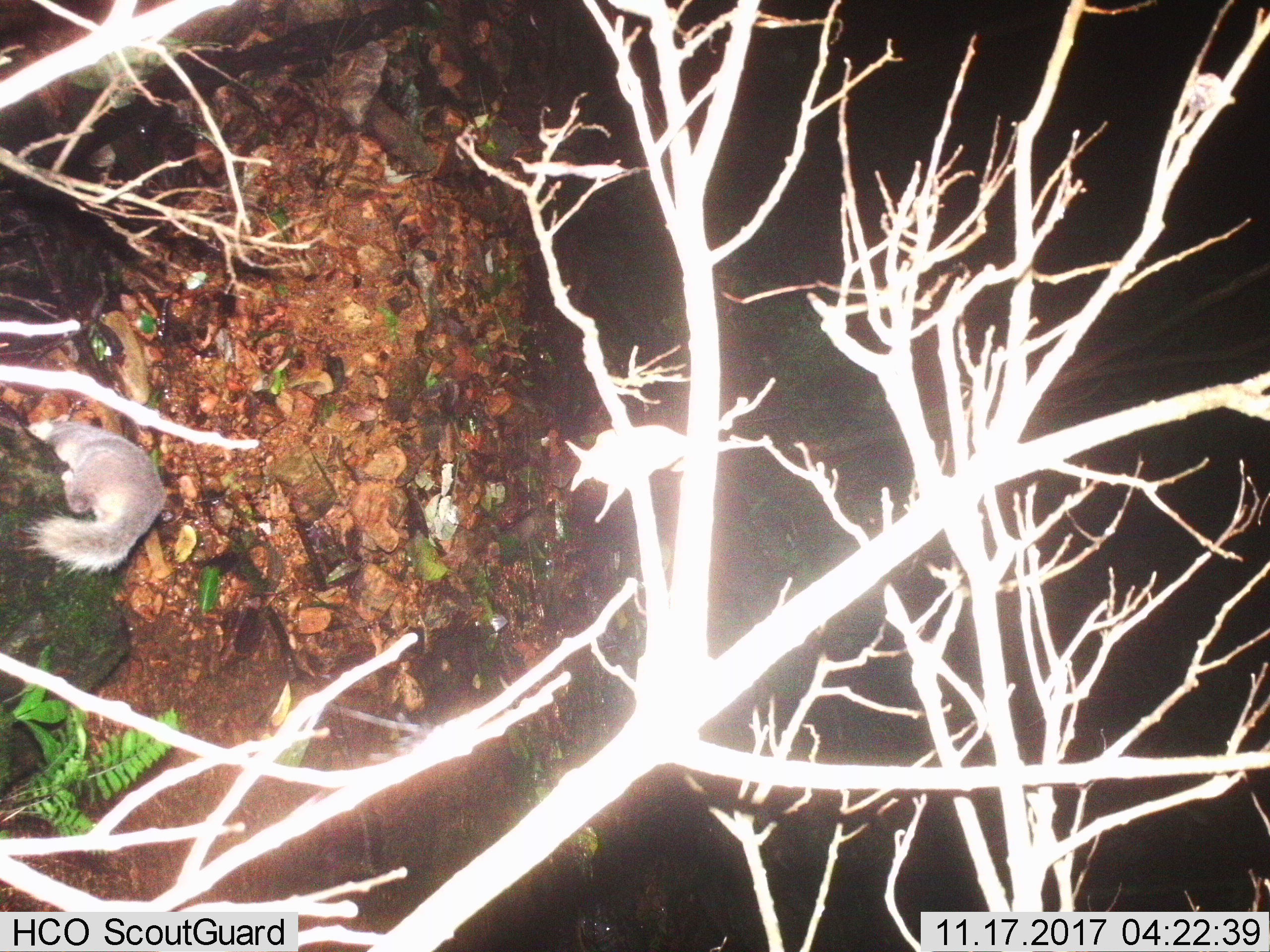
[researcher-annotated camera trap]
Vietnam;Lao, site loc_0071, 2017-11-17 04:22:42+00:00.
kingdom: Animalia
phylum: Chordata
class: Mammalia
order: Carnivora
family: Mustelidae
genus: Melogale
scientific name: Melogale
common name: ferret badger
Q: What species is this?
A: Ferret badger (Melogale).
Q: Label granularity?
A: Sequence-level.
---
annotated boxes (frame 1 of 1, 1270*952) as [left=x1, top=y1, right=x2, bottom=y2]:
ferret badger: [left=24, top=419, right=166, bottom=573]